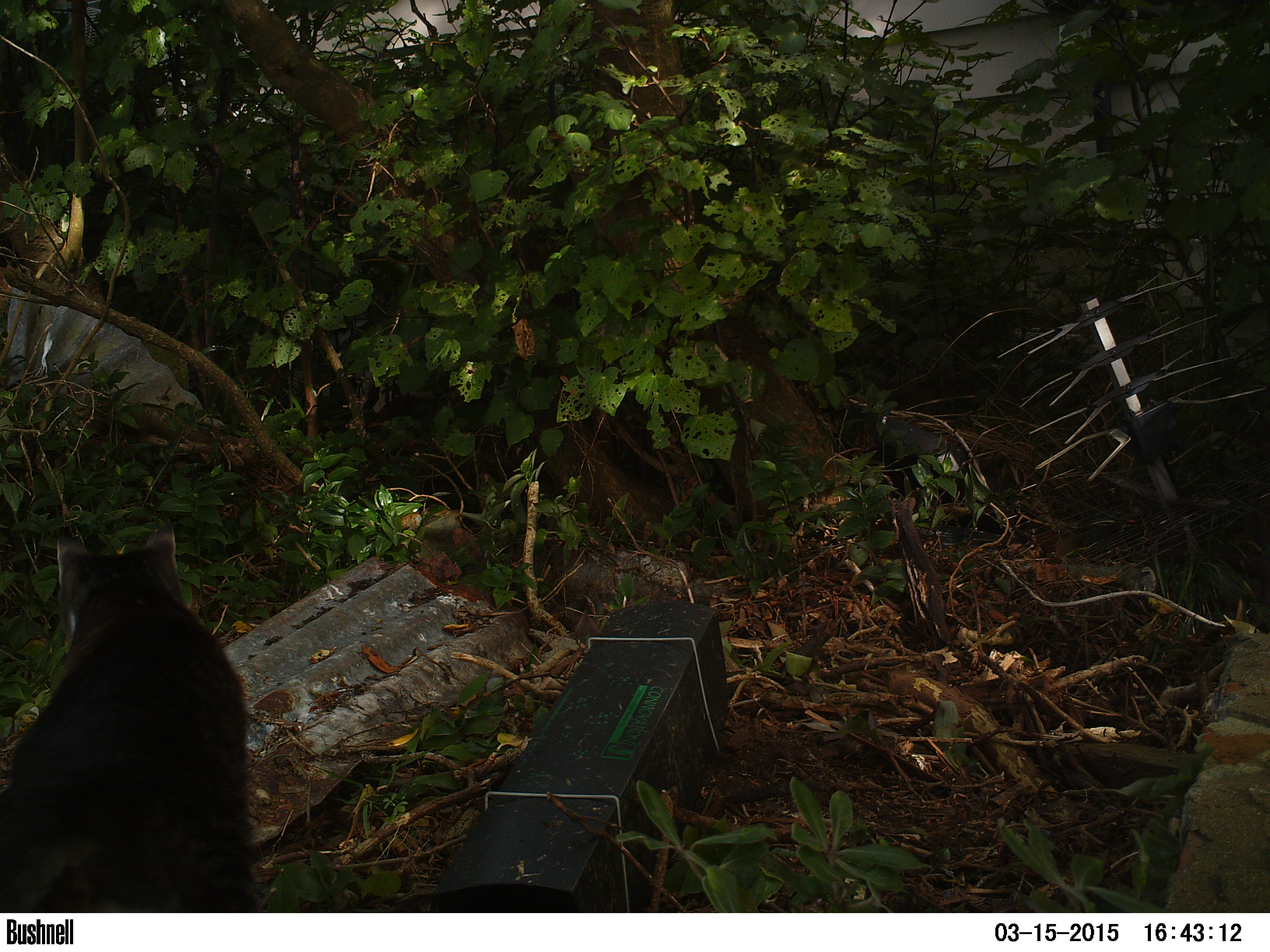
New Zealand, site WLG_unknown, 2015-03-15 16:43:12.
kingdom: Animalia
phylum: Chordata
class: Mammalia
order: Carnivora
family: Felidae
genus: Felis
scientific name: Felis catus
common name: domestic cat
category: cat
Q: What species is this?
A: Cat (domestic cat) (Felis catus).